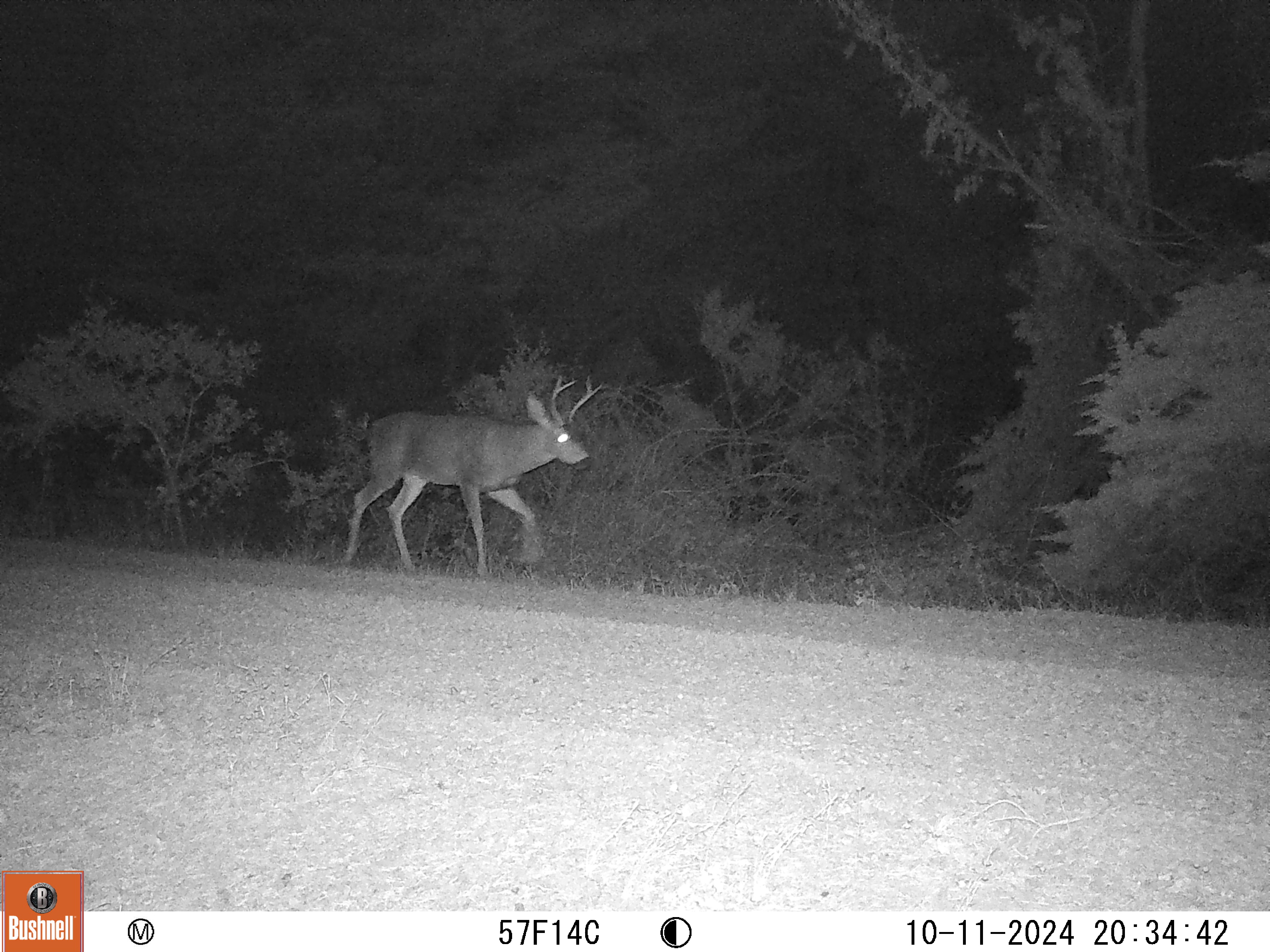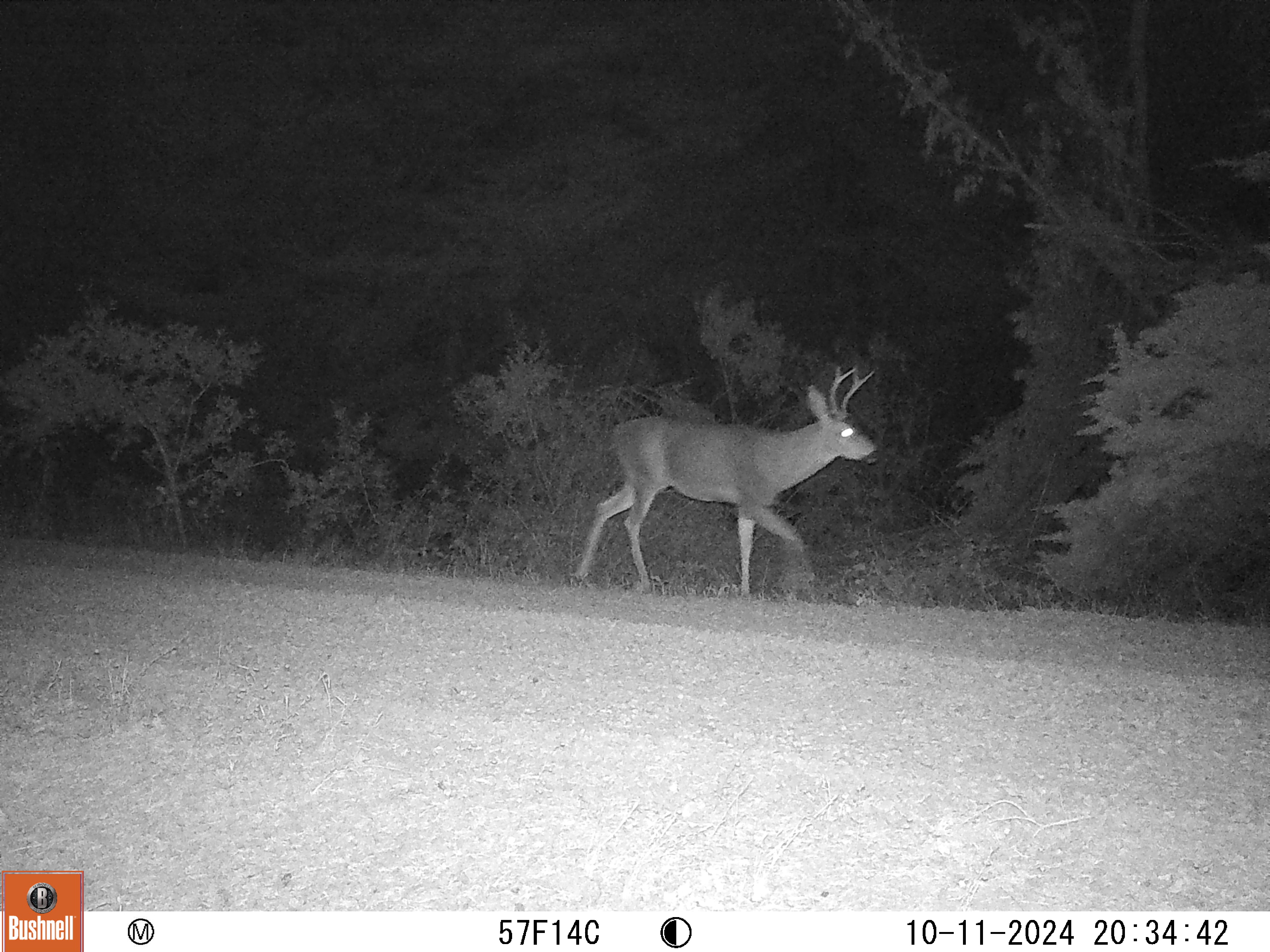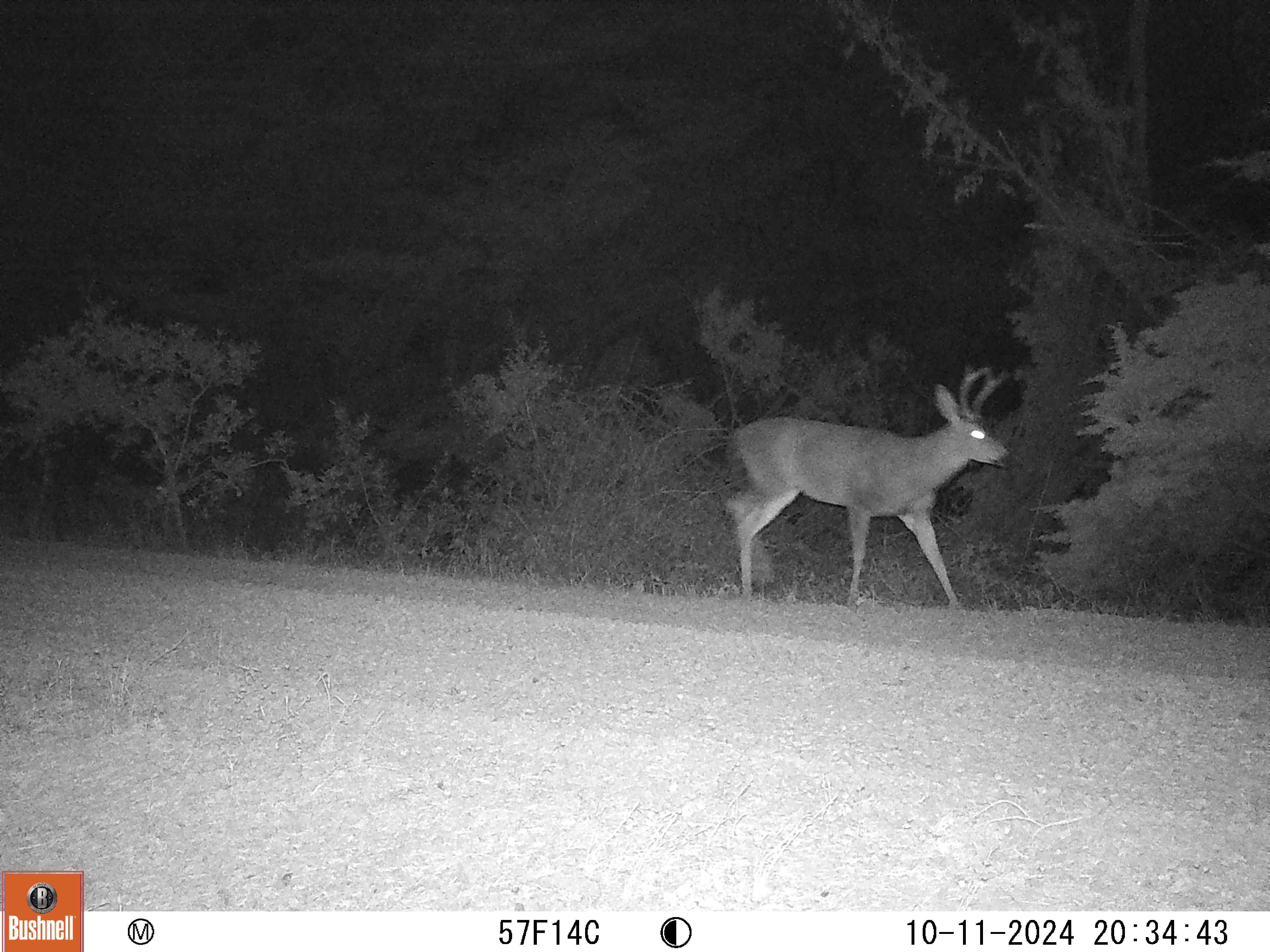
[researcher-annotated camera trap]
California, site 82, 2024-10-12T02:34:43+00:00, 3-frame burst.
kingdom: Animalia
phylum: Chordata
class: Mammalia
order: Artiodactyla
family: Cervidae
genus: Odocoileus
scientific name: Odocoileus hemionus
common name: mule deer